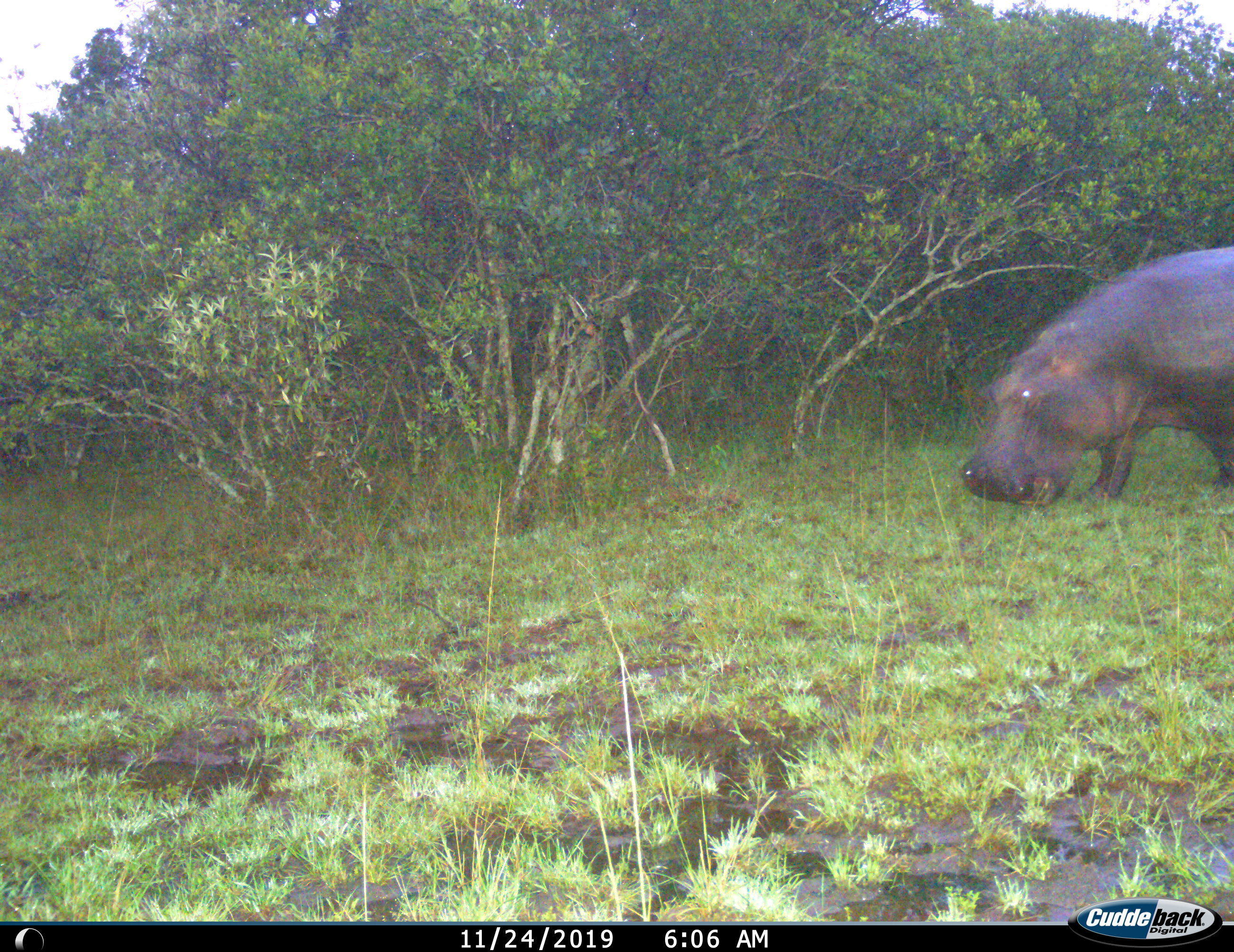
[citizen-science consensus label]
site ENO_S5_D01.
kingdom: Animalia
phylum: Chordata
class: Mammalia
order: Artiodactyla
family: Hippopotamidae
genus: Hippopotamus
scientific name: Hippopotamus amphibius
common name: hippopotamus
Hippopotamus (Hippopotamus amphibius), count 1. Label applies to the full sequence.